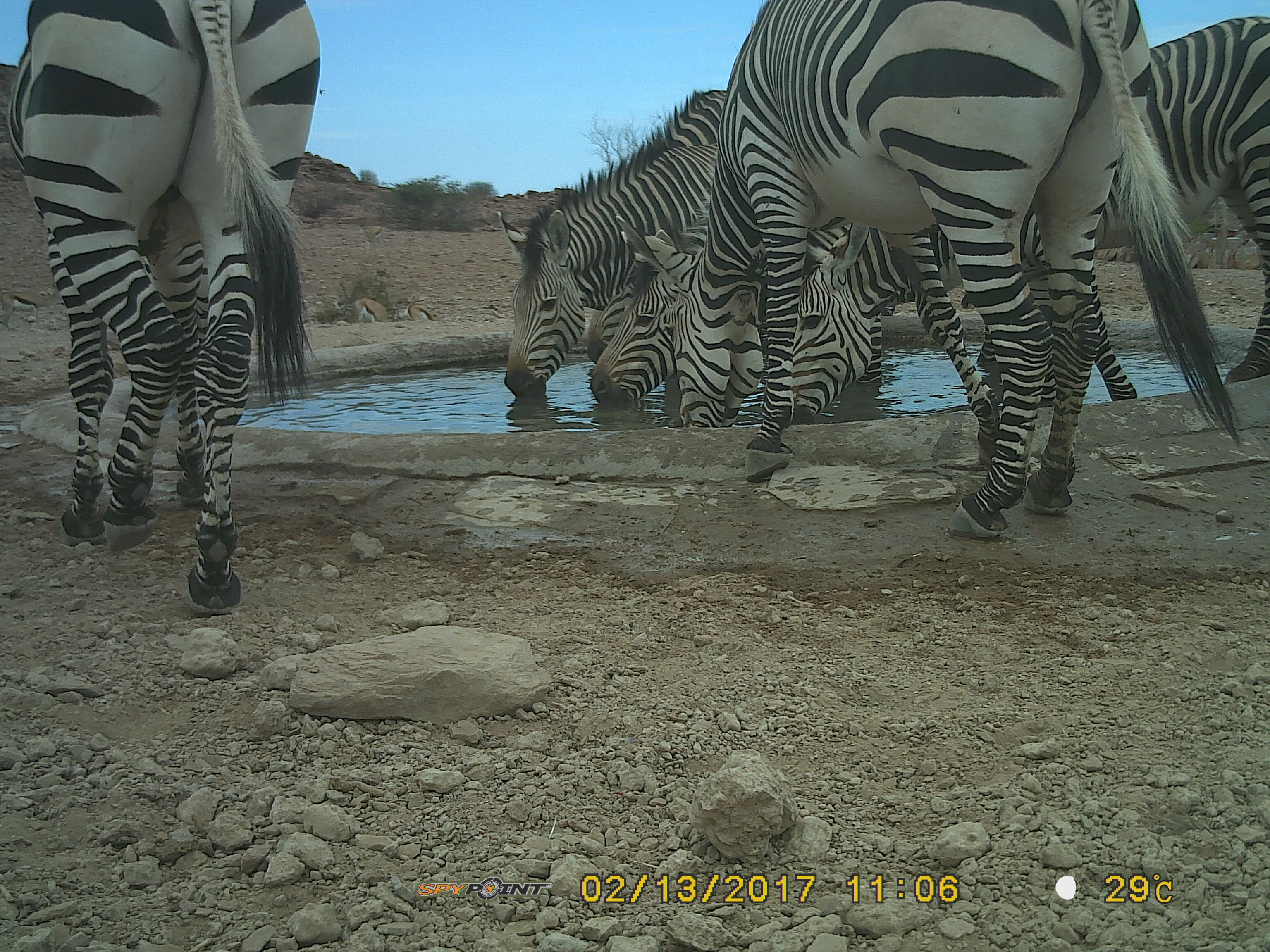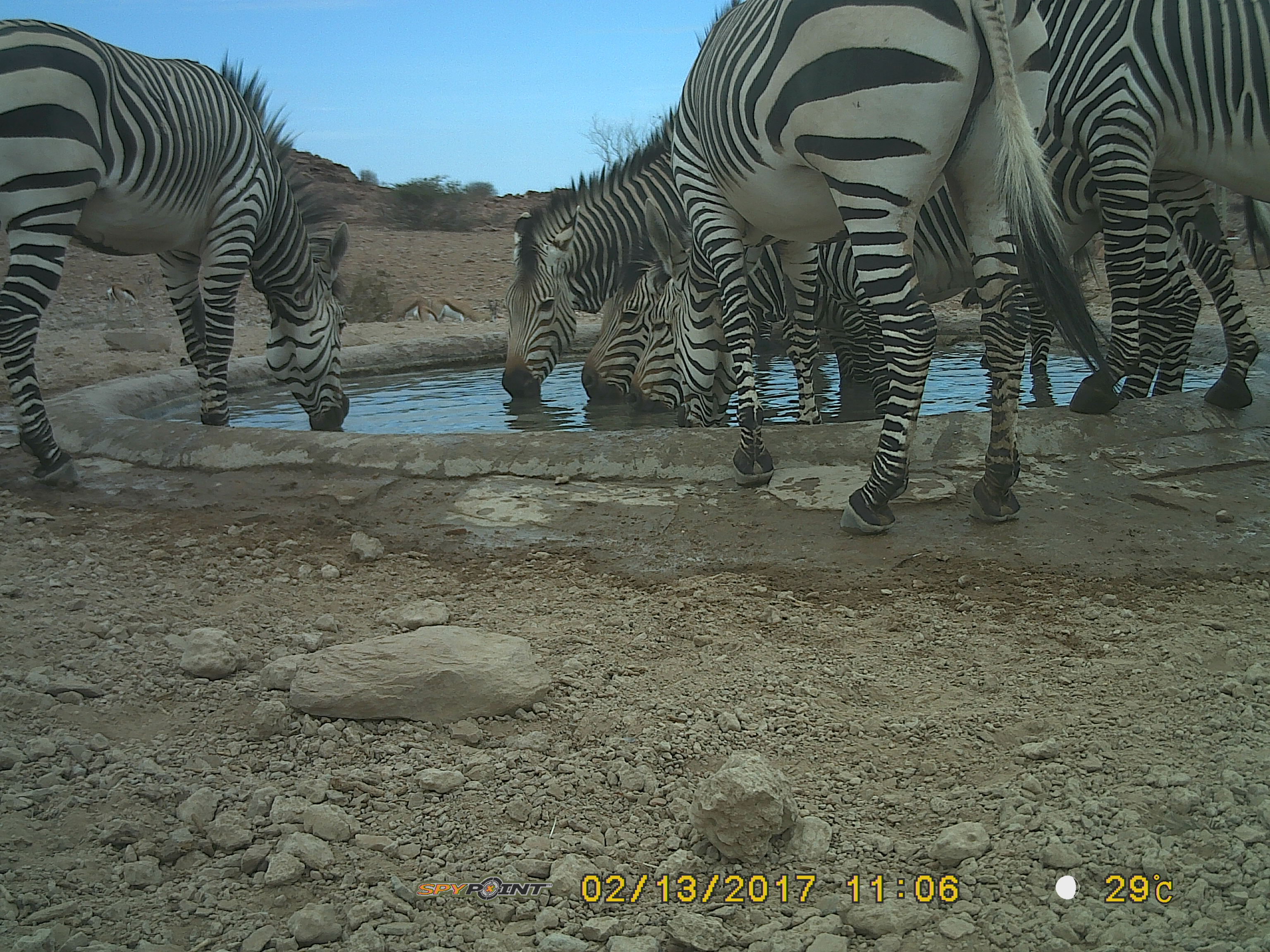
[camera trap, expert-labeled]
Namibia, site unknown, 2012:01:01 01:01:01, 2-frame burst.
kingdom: Animalia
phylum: Chordata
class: Mammalia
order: Perissodactyla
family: Equidae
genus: Equus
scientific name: Equus zebra hartmannae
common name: hartmann's mountain zebra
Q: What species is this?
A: Equus zebra hartmannae (hartmann's mountain zebra).